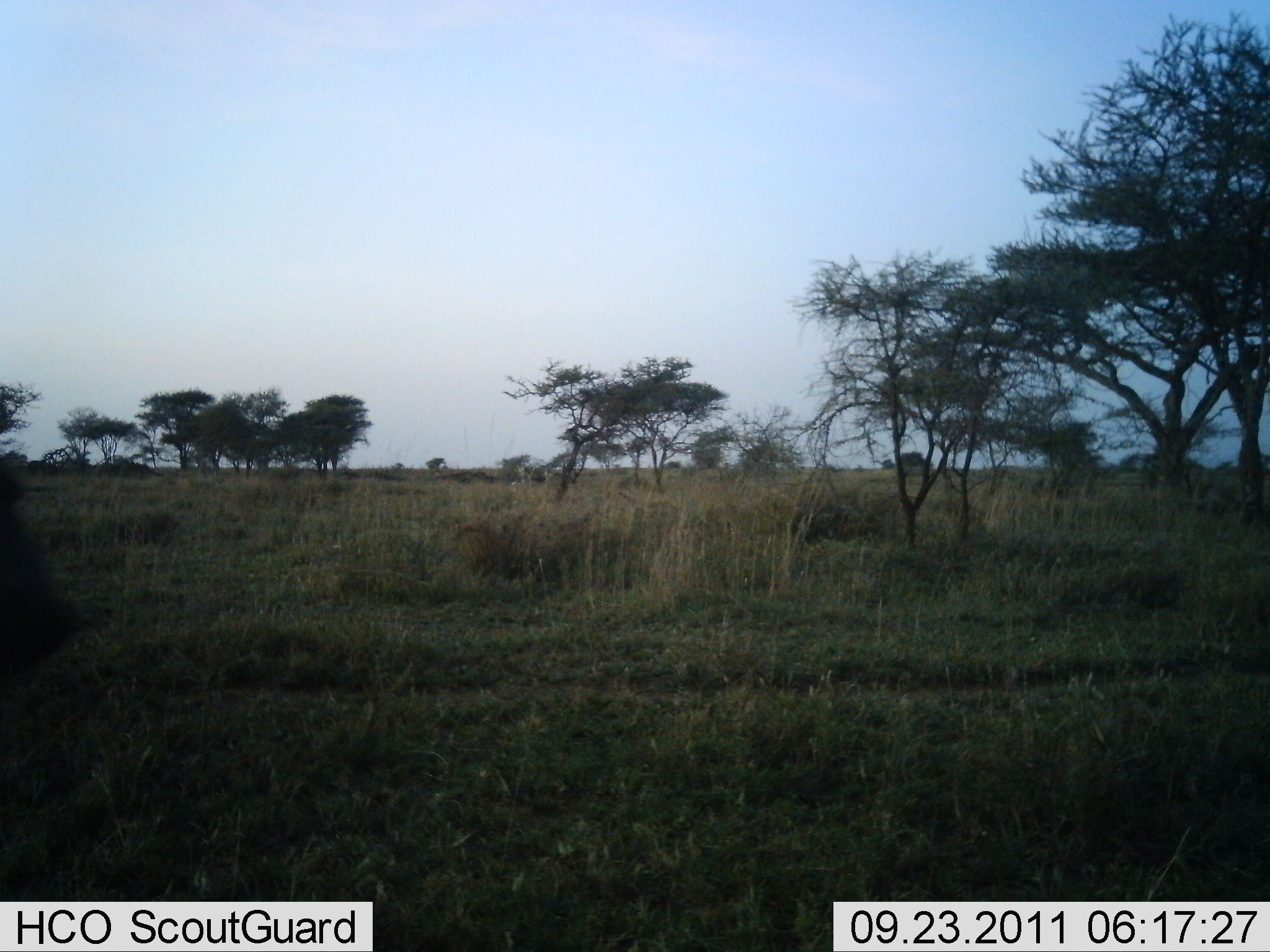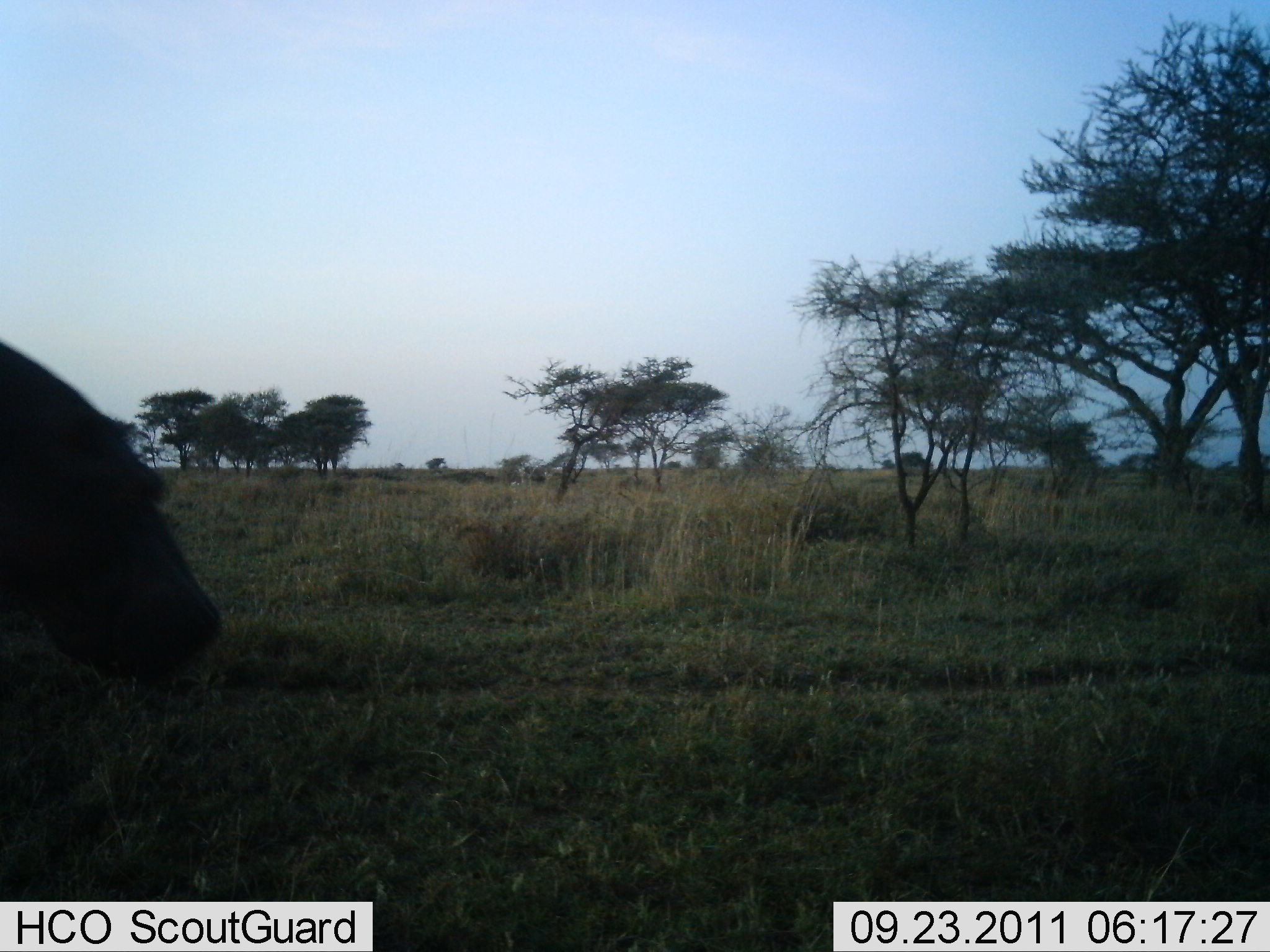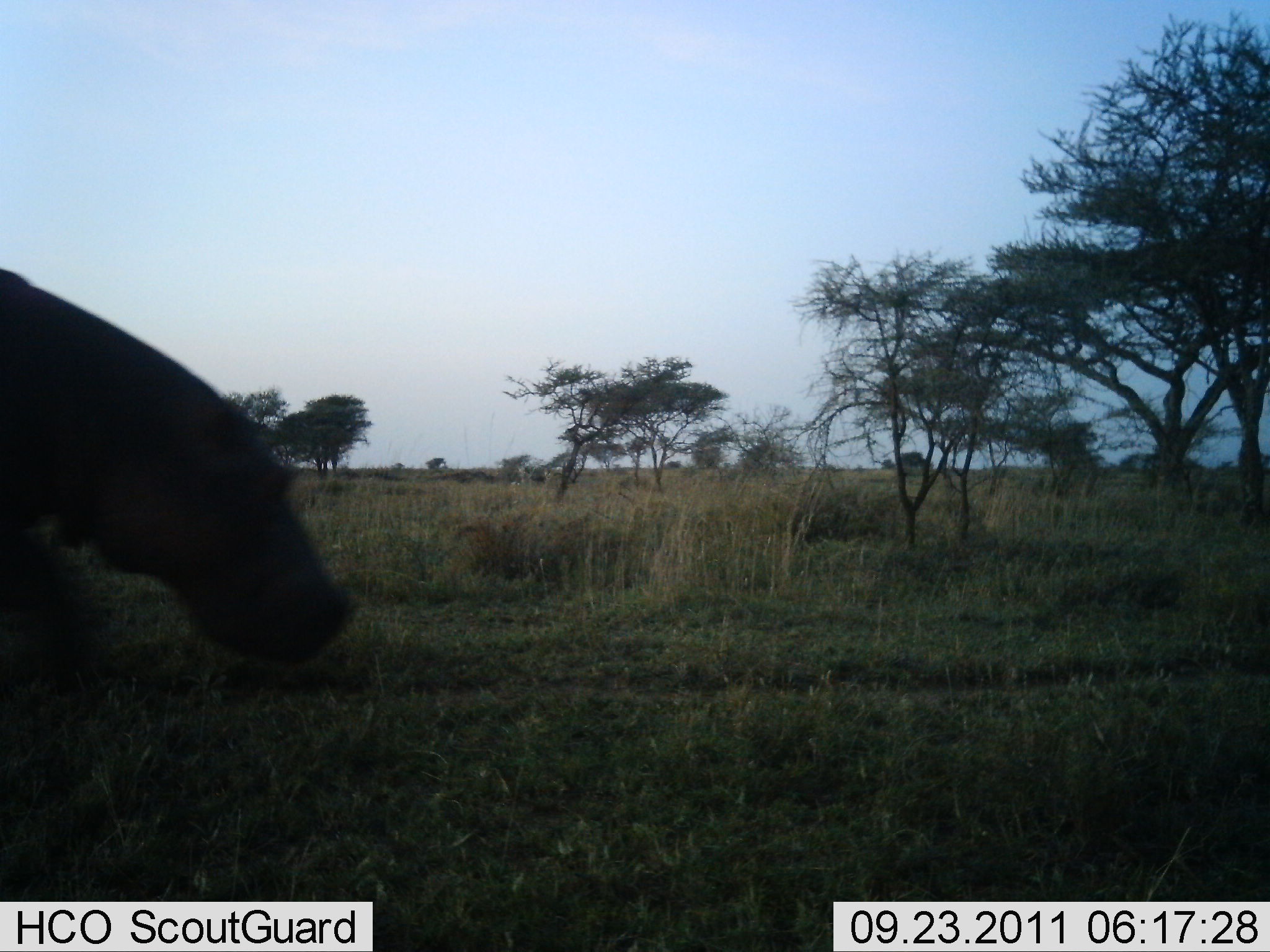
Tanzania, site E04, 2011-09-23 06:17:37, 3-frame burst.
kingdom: Animalia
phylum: Chordata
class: Mammalia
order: Artiodactyla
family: Hippopotamidae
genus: Hippopotamus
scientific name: Hippopotamus amphibius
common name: hippopotamus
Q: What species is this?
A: Hippopotamus (Hippopotamus amphibius).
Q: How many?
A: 1.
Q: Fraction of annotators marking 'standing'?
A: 7%.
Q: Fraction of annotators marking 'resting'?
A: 0%.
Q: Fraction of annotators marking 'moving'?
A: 93%.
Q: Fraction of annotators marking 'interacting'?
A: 0%.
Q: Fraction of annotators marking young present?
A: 0%.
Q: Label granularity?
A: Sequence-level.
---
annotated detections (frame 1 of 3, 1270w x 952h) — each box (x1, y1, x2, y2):
animal: (0, 452, 87, 700)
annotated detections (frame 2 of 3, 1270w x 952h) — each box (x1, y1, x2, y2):
animal: (0, 334, 225, 697)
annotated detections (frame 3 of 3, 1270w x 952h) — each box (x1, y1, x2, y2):
animal: (0, 265, 353, 716)